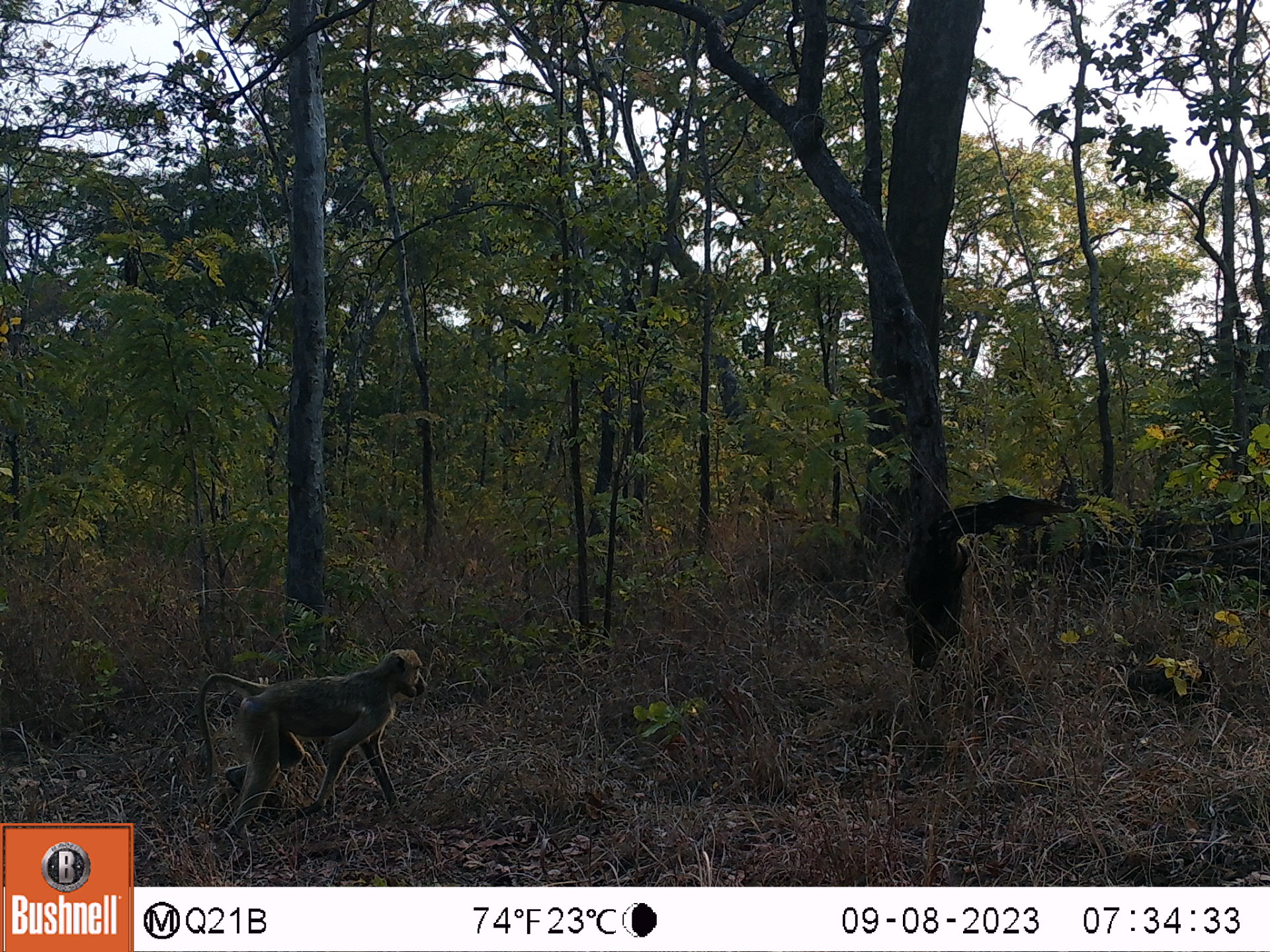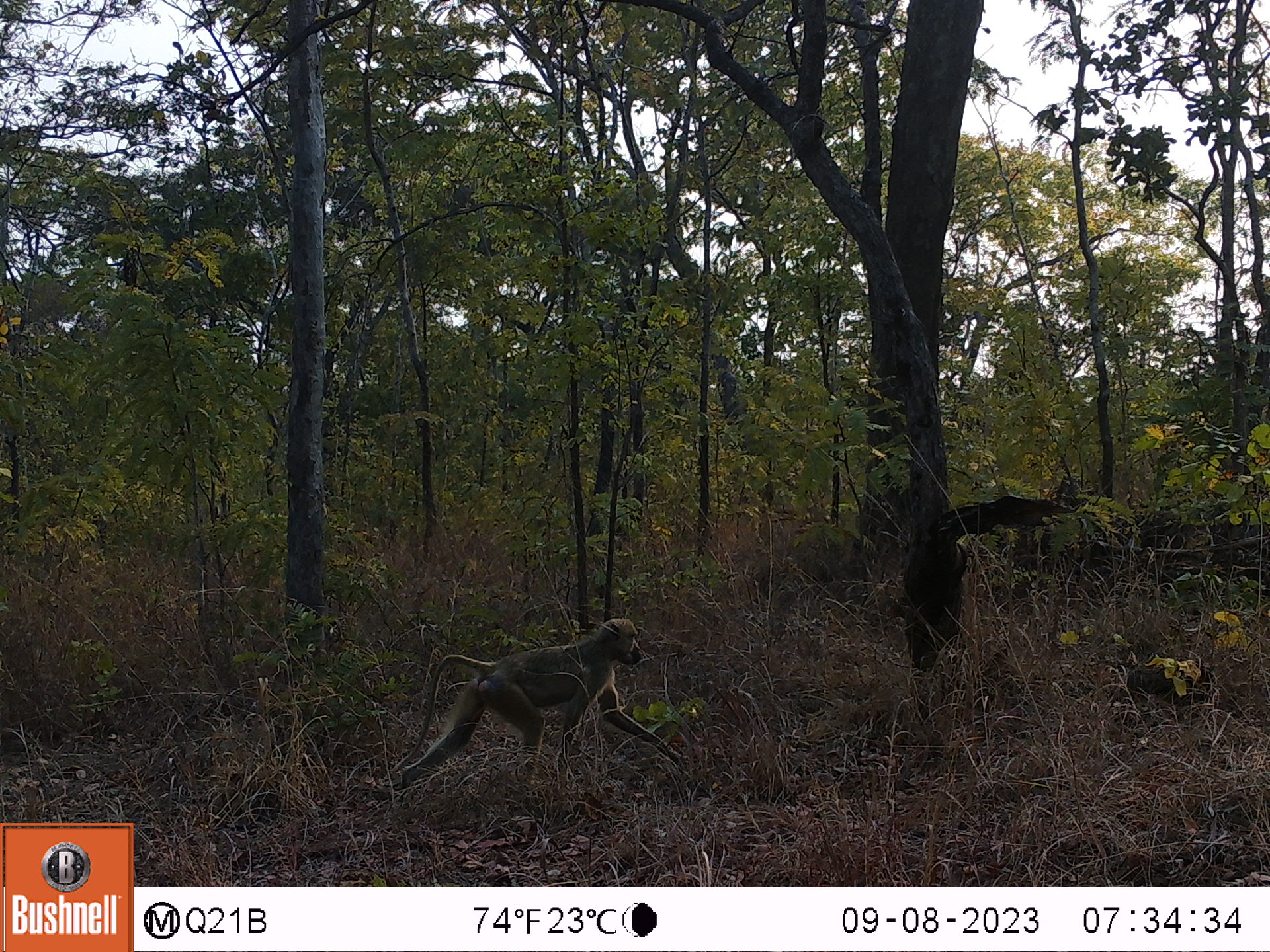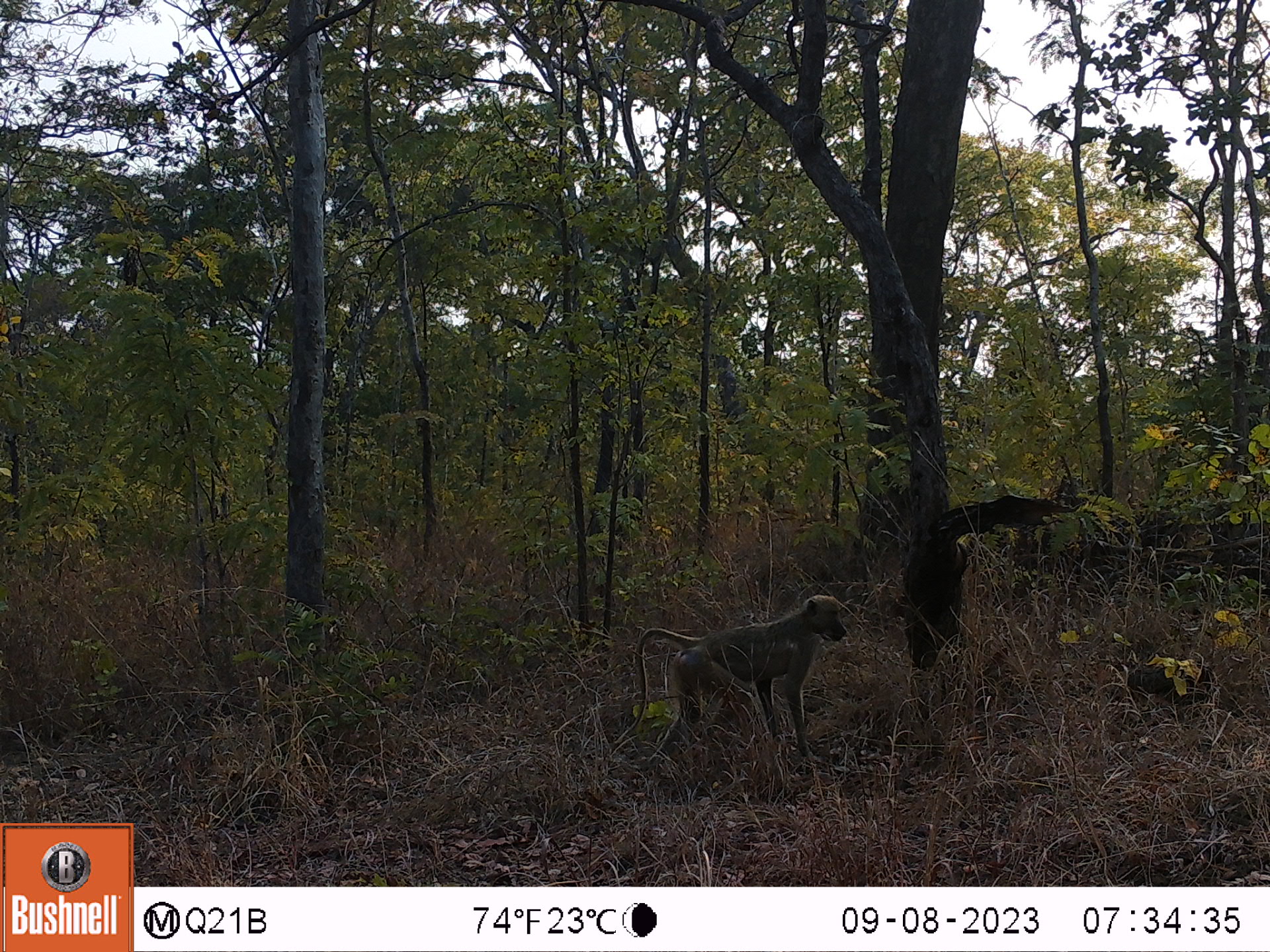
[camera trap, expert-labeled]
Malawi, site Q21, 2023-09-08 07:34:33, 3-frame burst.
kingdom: Animalia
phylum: Chordata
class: Mammalia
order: Primates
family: Cercopithecidae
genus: Papio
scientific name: Papio cynocephalus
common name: yellow baboon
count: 1